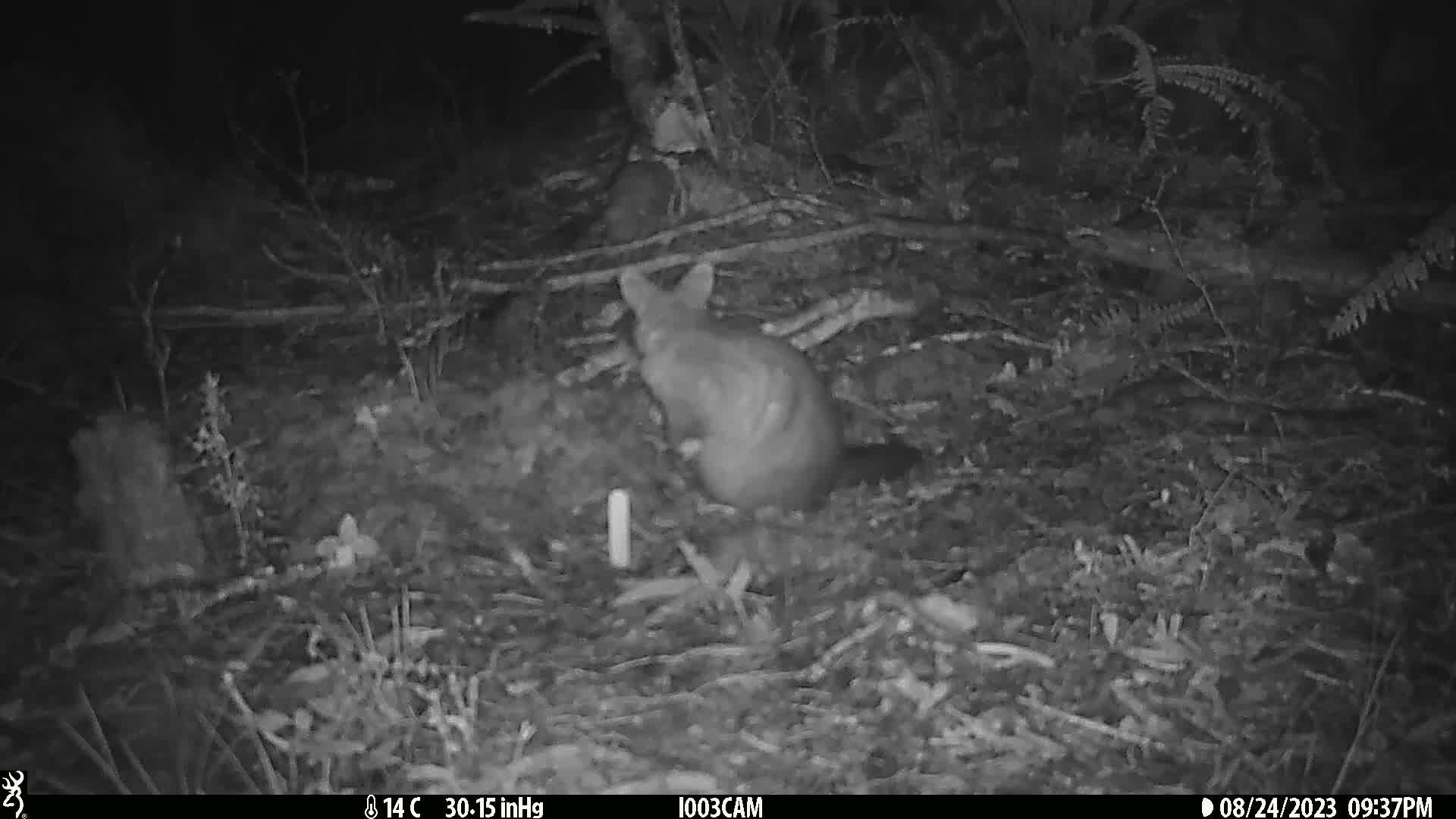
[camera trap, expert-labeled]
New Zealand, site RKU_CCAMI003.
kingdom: Animalia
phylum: Chordata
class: Mammalia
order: Diprotodontia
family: Phalangeridae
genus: Trichosurus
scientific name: Trichosurus vulpecula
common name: common brushtail possum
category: possum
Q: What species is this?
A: Possum (common brushtail possum) (Trichosurus vulpecula).